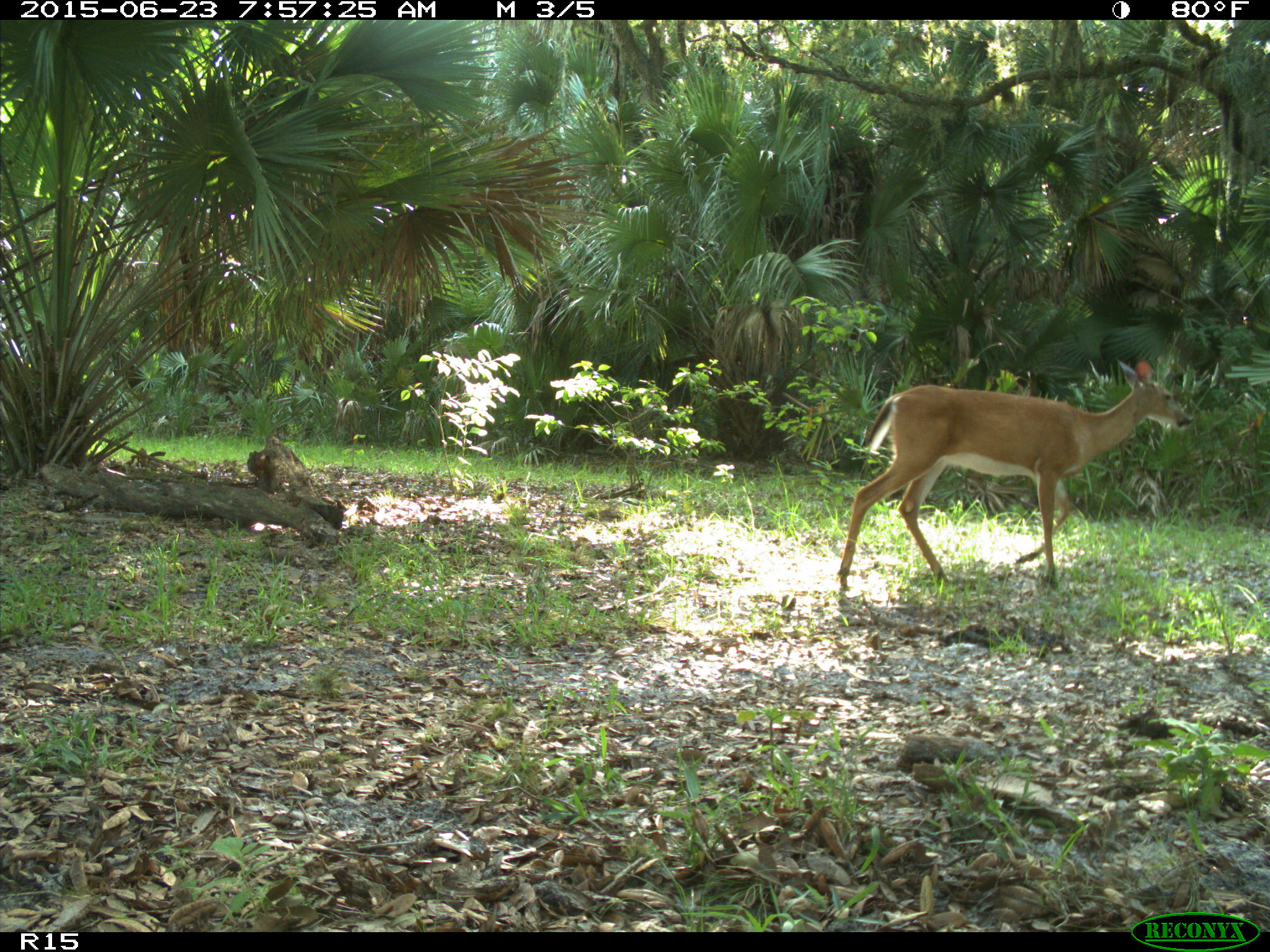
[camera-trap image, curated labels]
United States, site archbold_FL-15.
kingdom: Animalia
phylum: Chordata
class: Mammalia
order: Artiodactyla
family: Cervidae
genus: Odocoileus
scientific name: Odocoileus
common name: deer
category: unidentified deer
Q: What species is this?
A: Unidentified deer (deer) (Odocoileus).